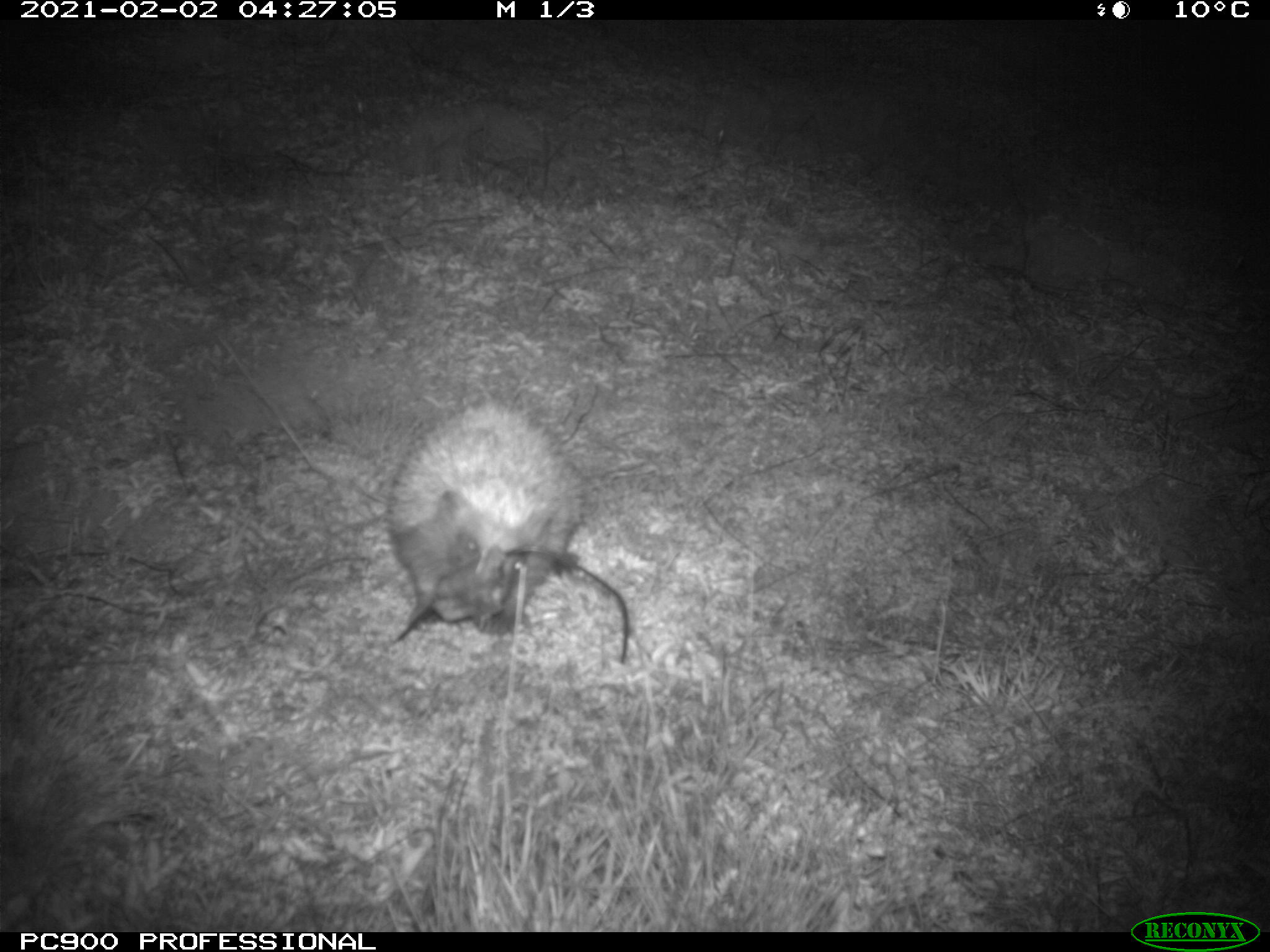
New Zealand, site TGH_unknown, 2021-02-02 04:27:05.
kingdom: Animalia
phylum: Chordata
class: Mammalia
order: Eulipotyphla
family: Erinaceidae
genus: Erinaceus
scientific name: Erinaceus europaeus europaeus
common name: european hedgehog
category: hedgehog